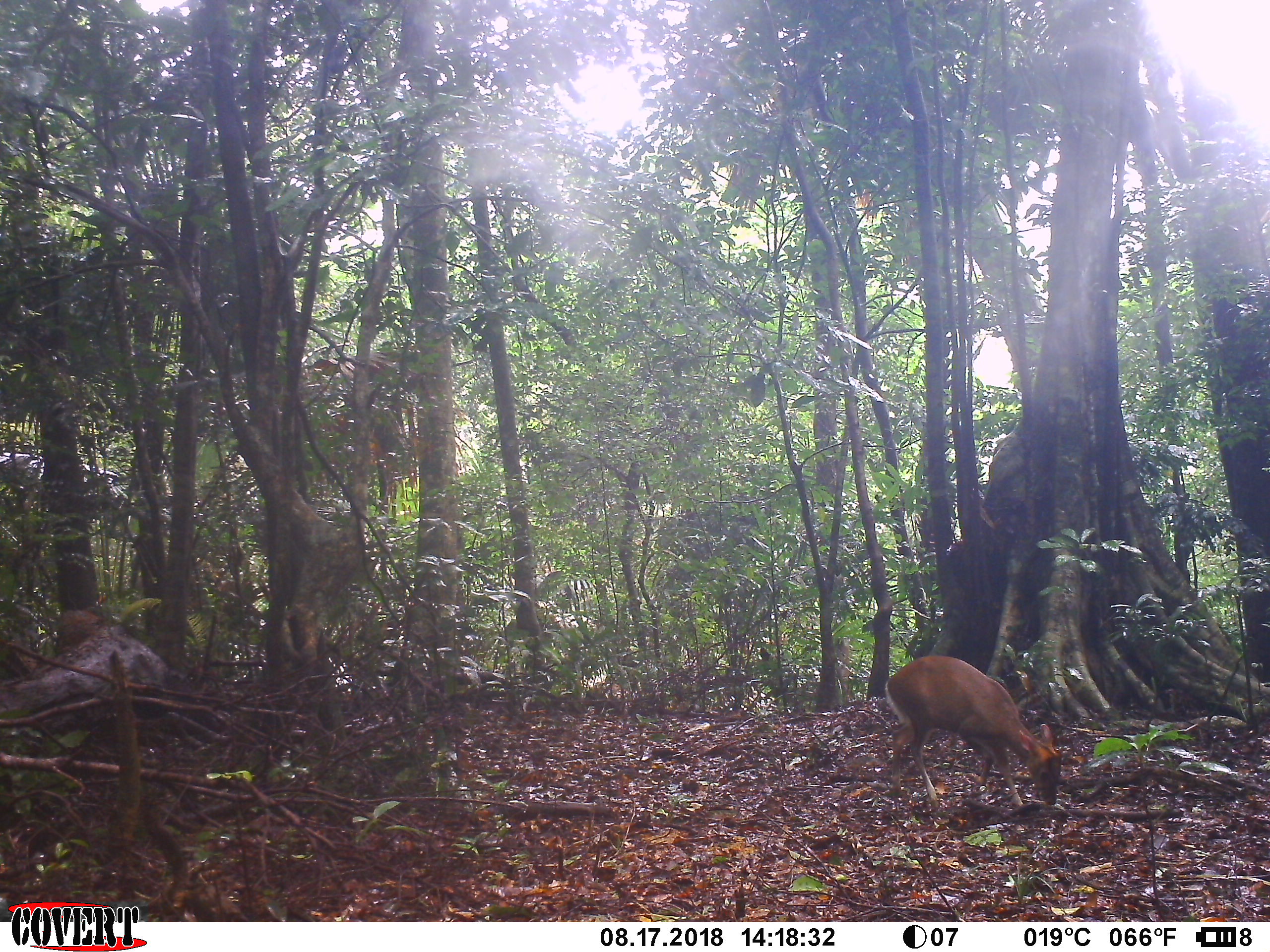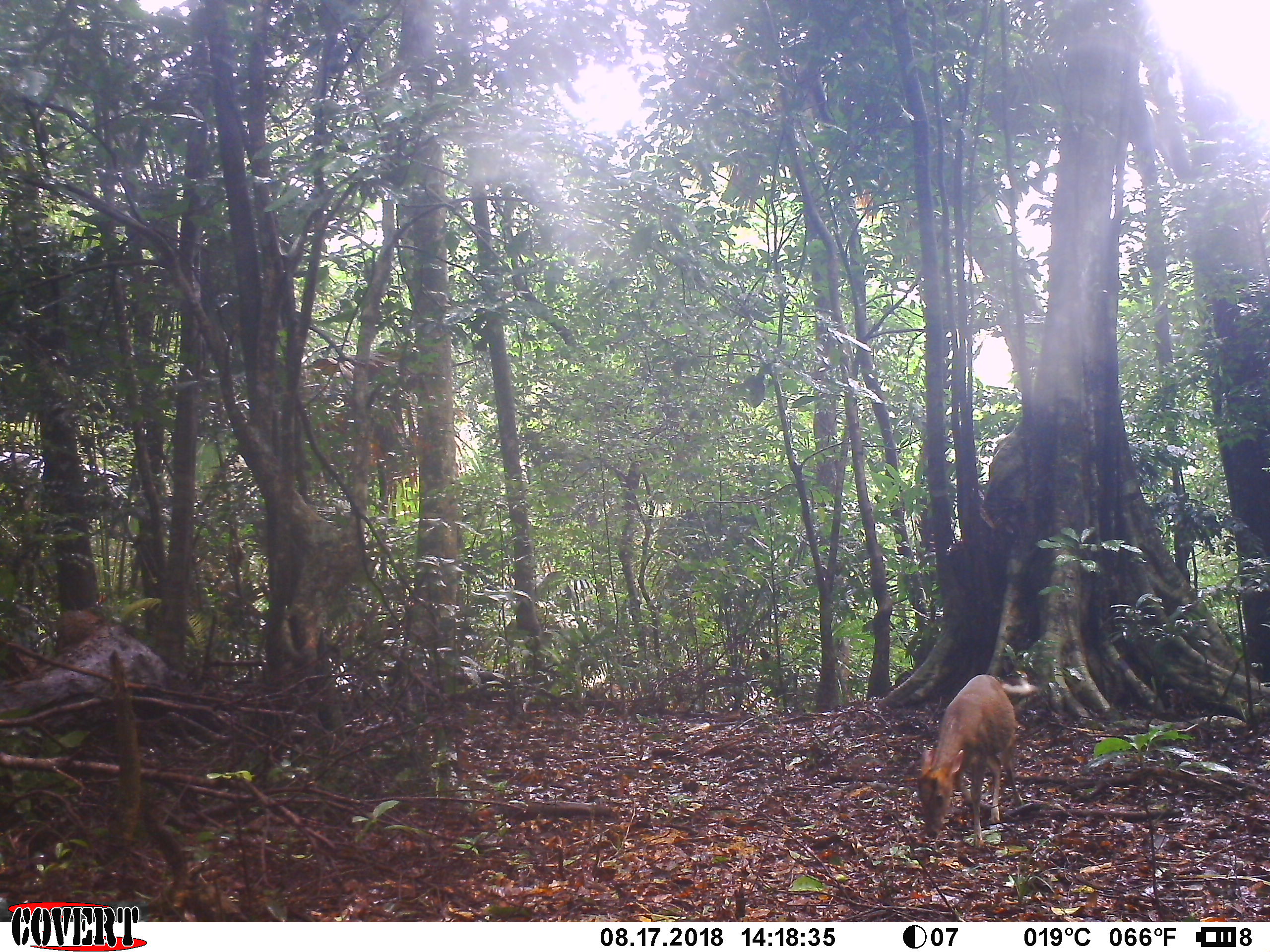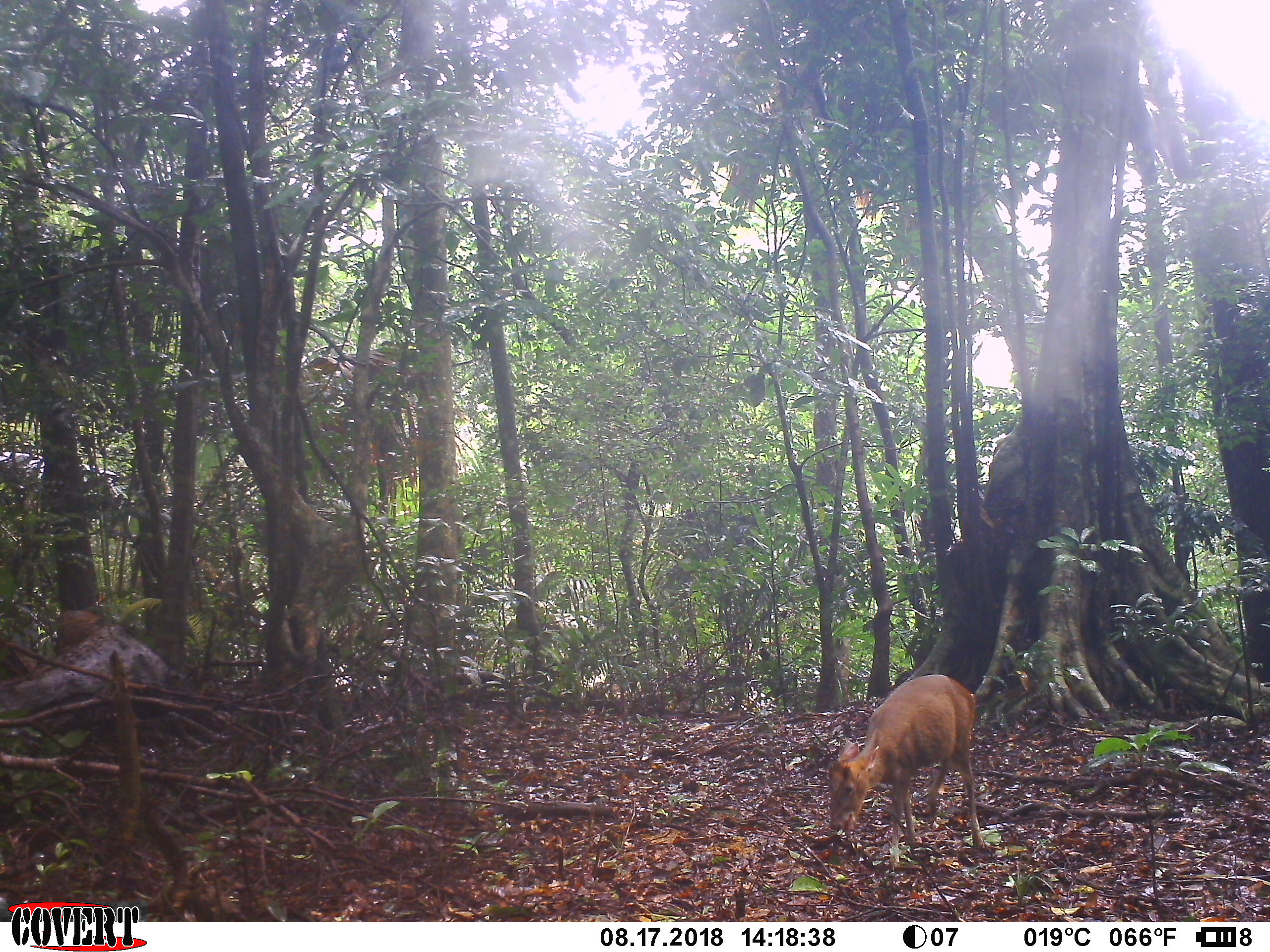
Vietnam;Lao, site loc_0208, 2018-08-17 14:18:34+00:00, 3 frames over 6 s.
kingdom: Animalia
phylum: Chordata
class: Mammalia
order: Artiodactyla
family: Cervidae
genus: Muntiacus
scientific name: Muntiacus rooseveltorum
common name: roosevelt's muntjac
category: roosevelts muntjac group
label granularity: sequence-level